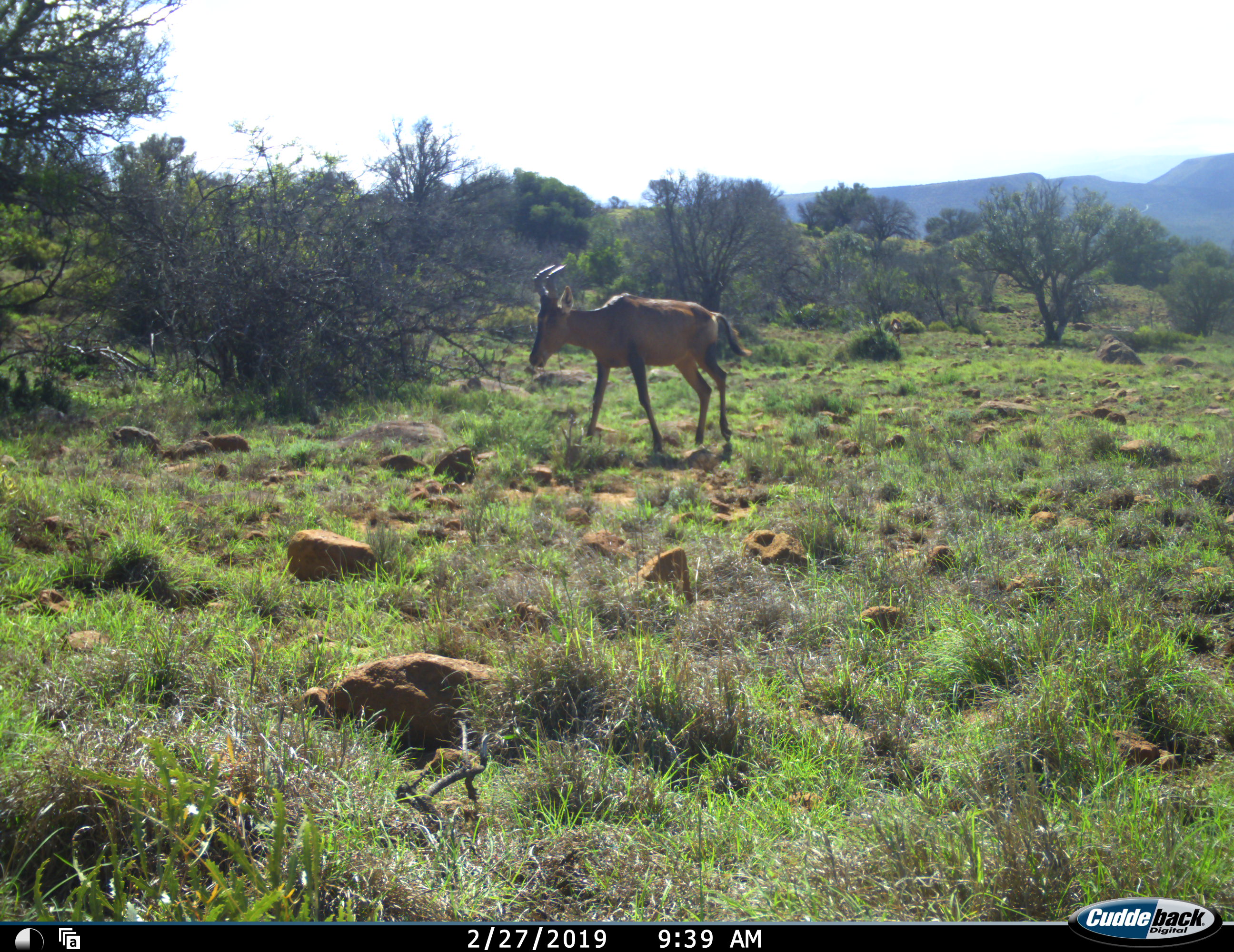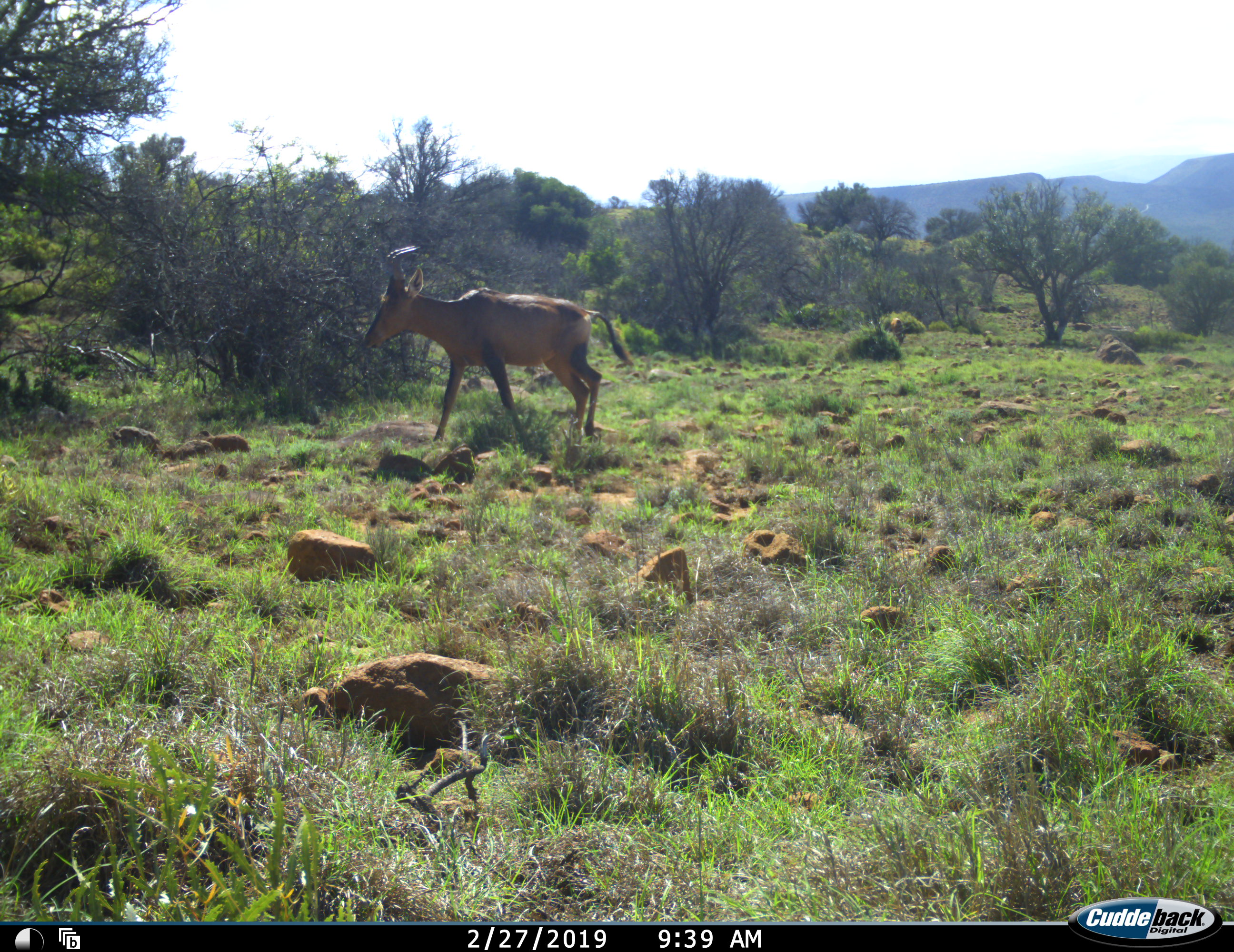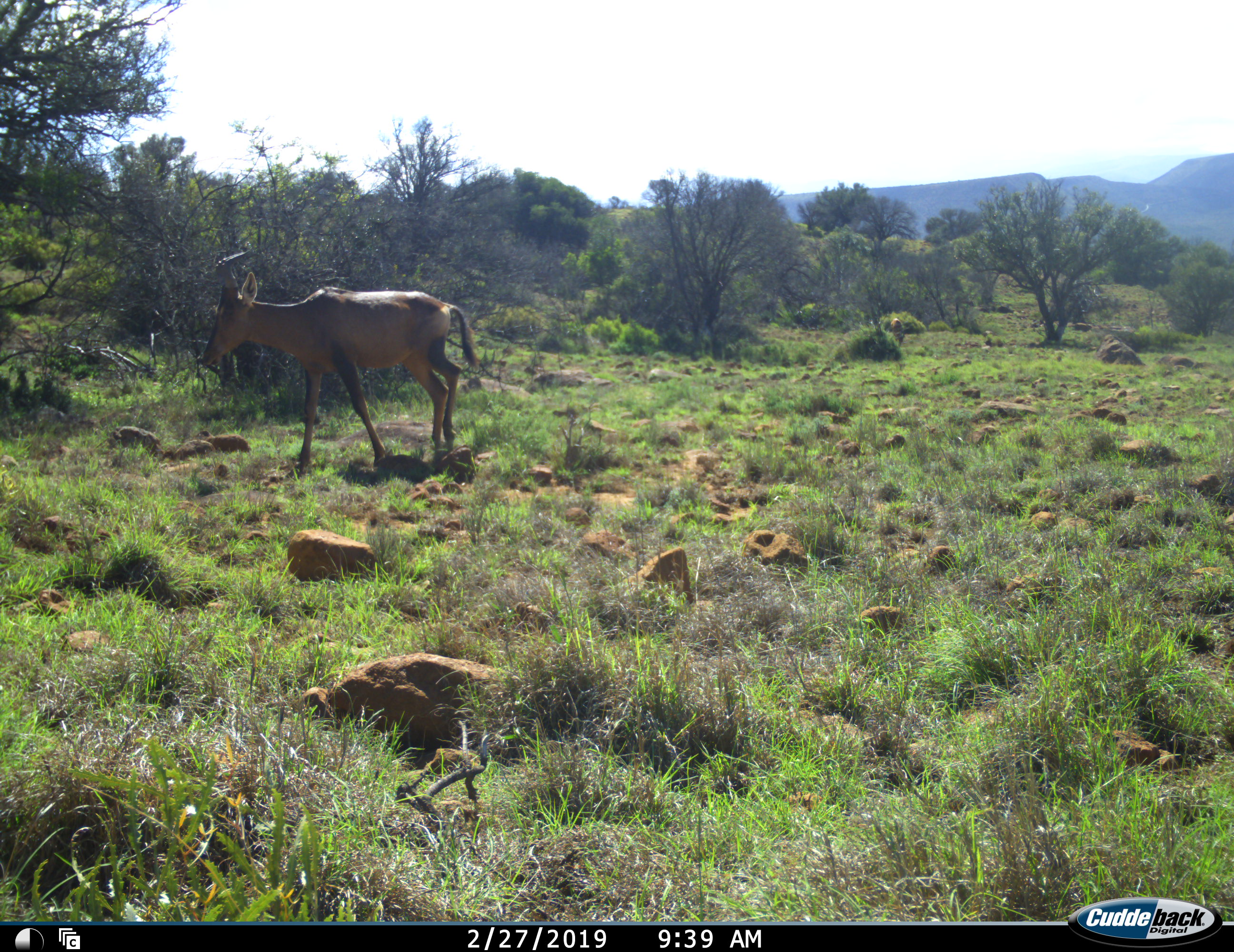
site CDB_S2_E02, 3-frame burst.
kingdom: Animalia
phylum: Chordata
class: Mammalia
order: Artiodactyla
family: Bovidae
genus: Alcelaphus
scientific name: Alcelaphus buselaphus caama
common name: red hartebeest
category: hartebeestred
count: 1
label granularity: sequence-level